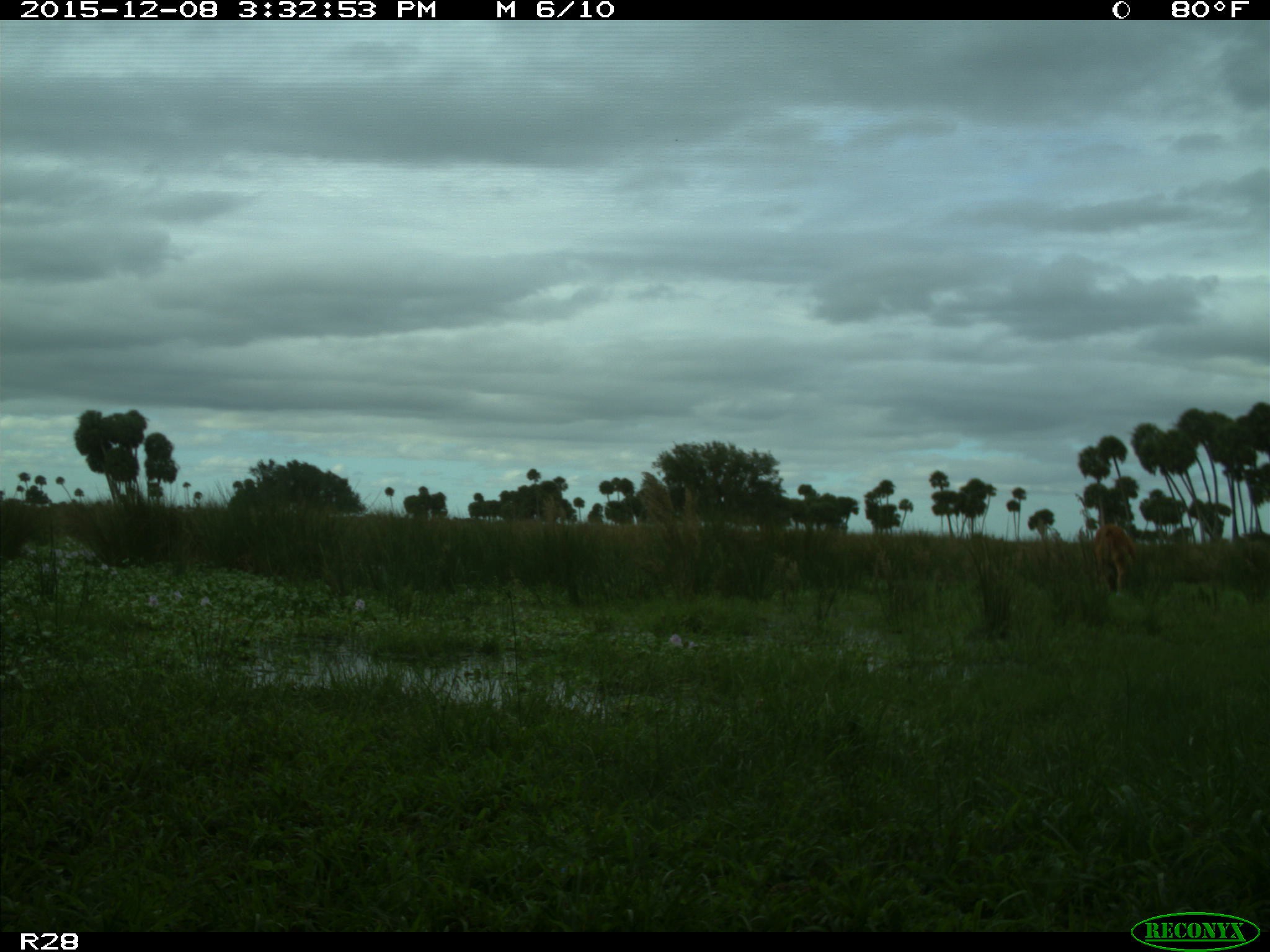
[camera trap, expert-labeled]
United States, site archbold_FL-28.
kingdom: Animalia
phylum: Chordata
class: Mammalia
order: Artiodactyla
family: Bovidae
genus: Bos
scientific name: Bos taurus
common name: domestic cow